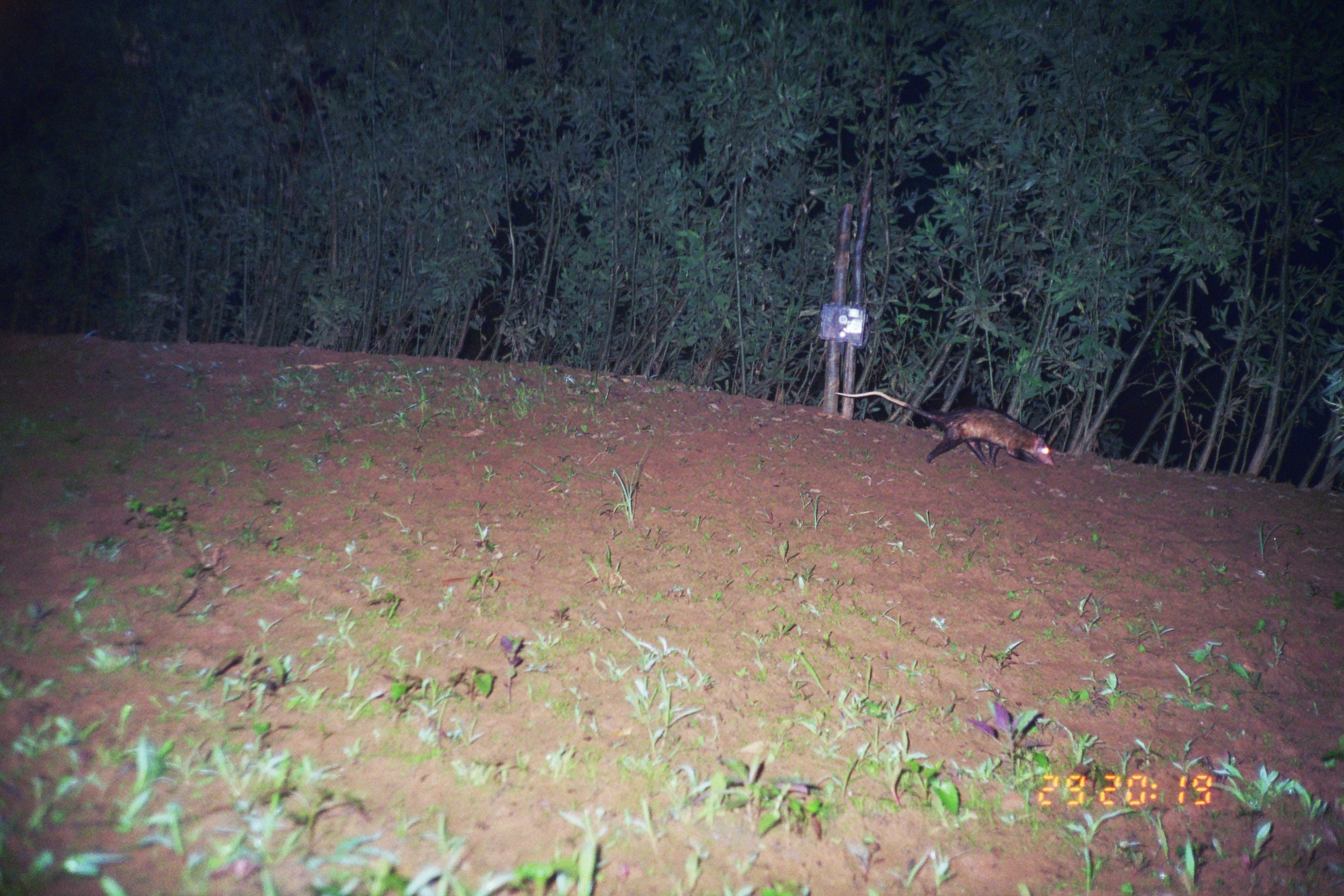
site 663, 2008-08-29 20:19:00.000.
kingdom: Animalia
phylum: Chordata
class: Mammalia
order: Didelphimorphia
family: Didelphidae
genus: Didelphis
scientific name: Didelphis marsupialis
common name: southern opossum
Didelphis marsupialis (southern opossum).